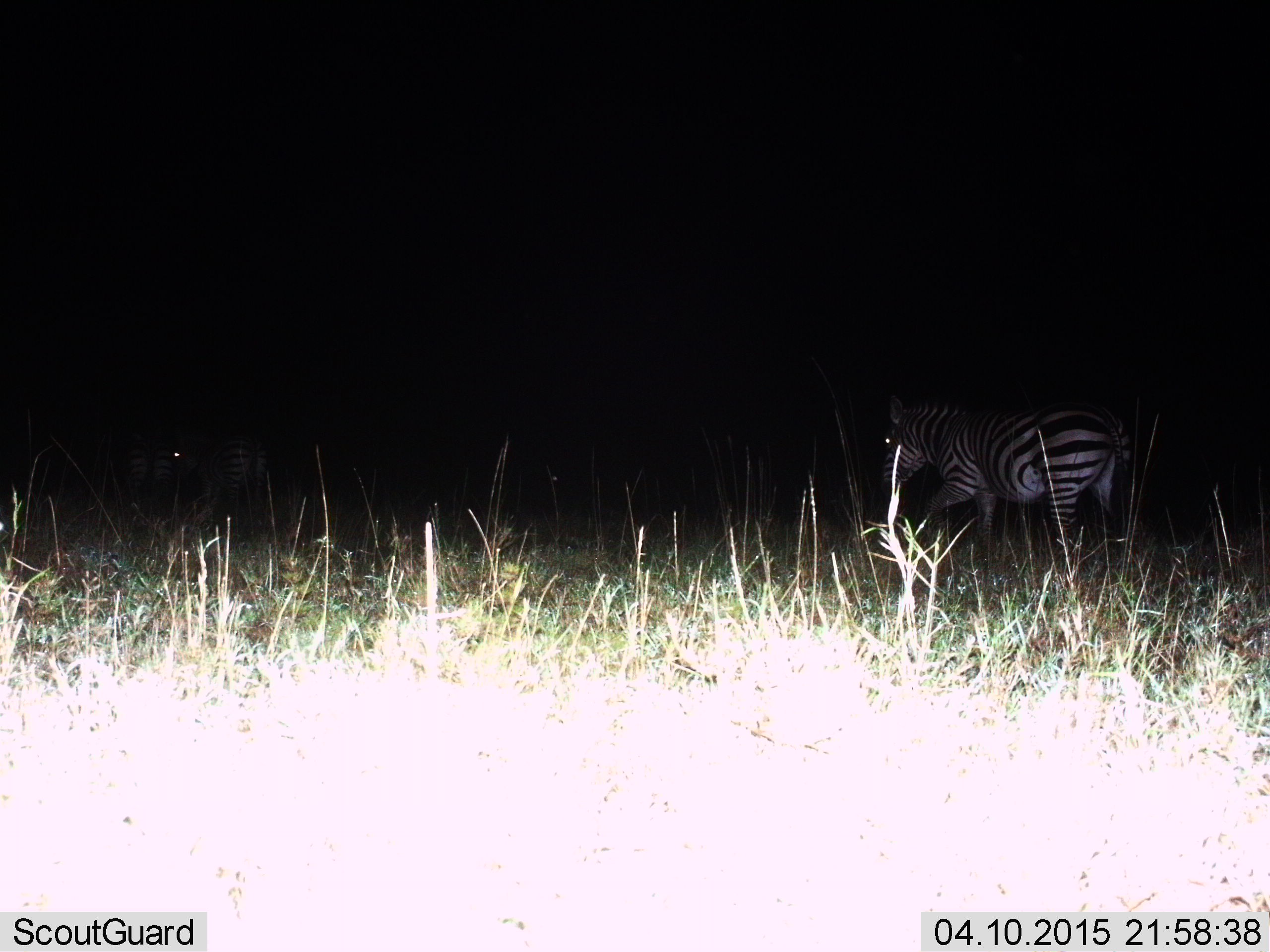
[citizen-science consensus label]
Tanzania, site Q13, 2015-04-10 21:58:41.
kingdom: Animalia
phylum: Chordata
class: Mammalia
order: Perissodactyla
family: Equidae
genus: Equus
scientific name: Equus quagga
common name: plains zebra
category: zebra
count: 2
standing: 20%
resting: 0%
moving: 80%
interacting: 0%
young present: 0%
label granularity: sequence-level